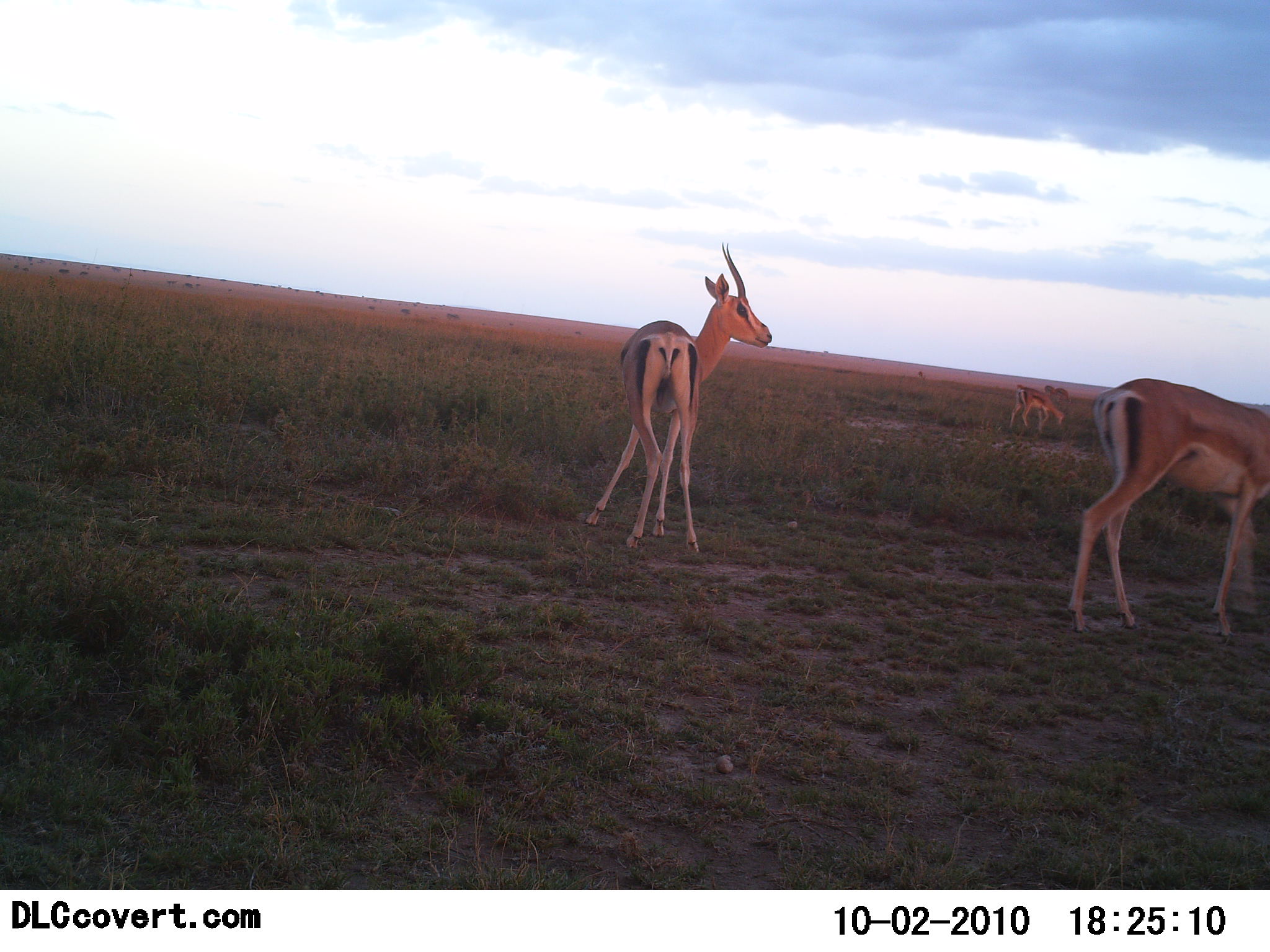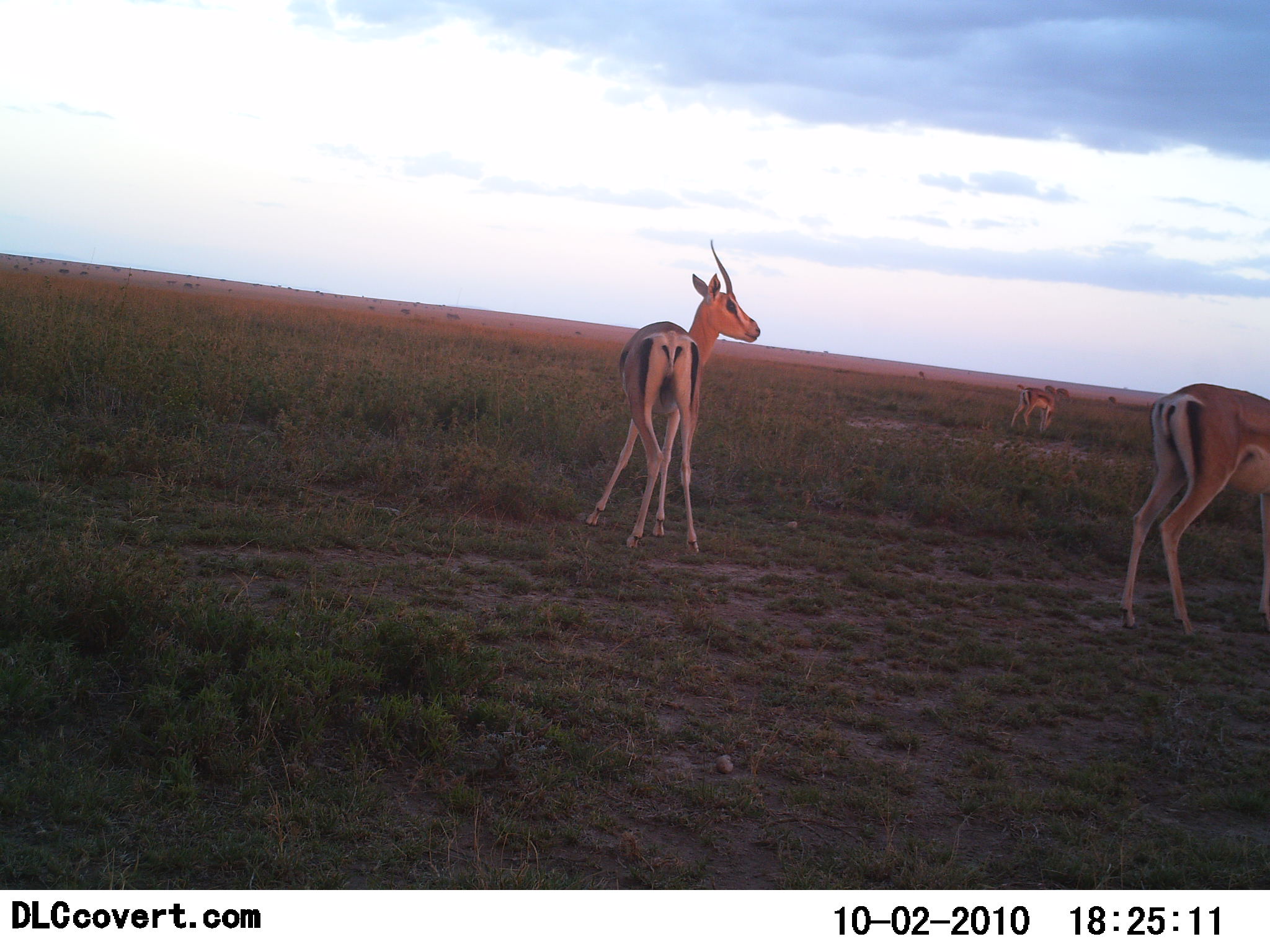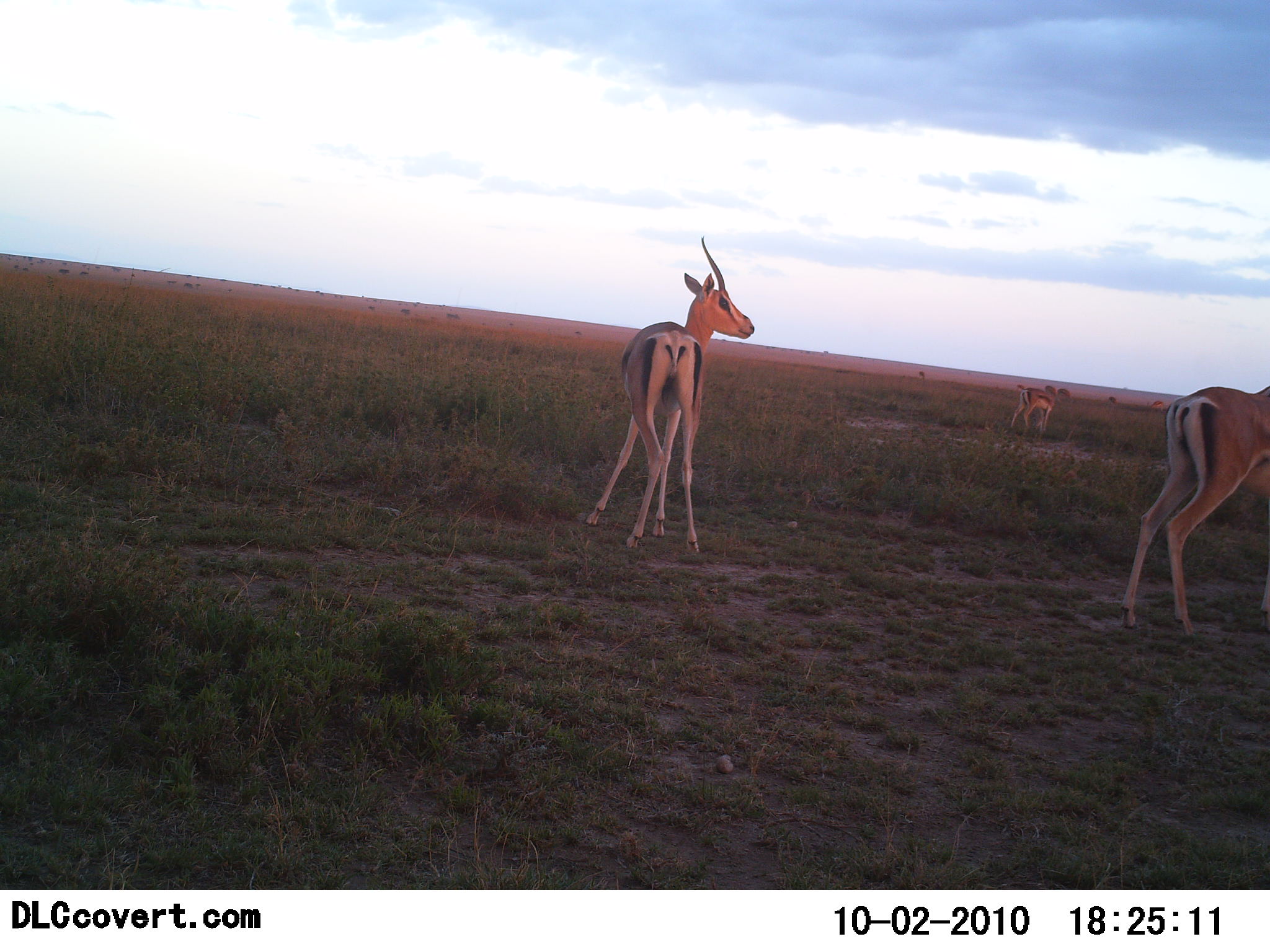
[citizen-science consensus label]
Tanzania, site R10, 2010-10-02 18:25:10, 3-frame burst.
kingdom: Animalia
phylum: Chordata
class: Mammalia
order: Artiodactyla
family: Bovidae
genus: Nanger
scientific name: Nanger granti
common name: grant's gazelle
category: gazellegrants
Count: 3.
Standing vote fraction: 85%.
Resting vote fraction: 0%.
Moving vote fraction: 15%.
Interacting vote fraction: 0%.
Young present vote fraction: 0%.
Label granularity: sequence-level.